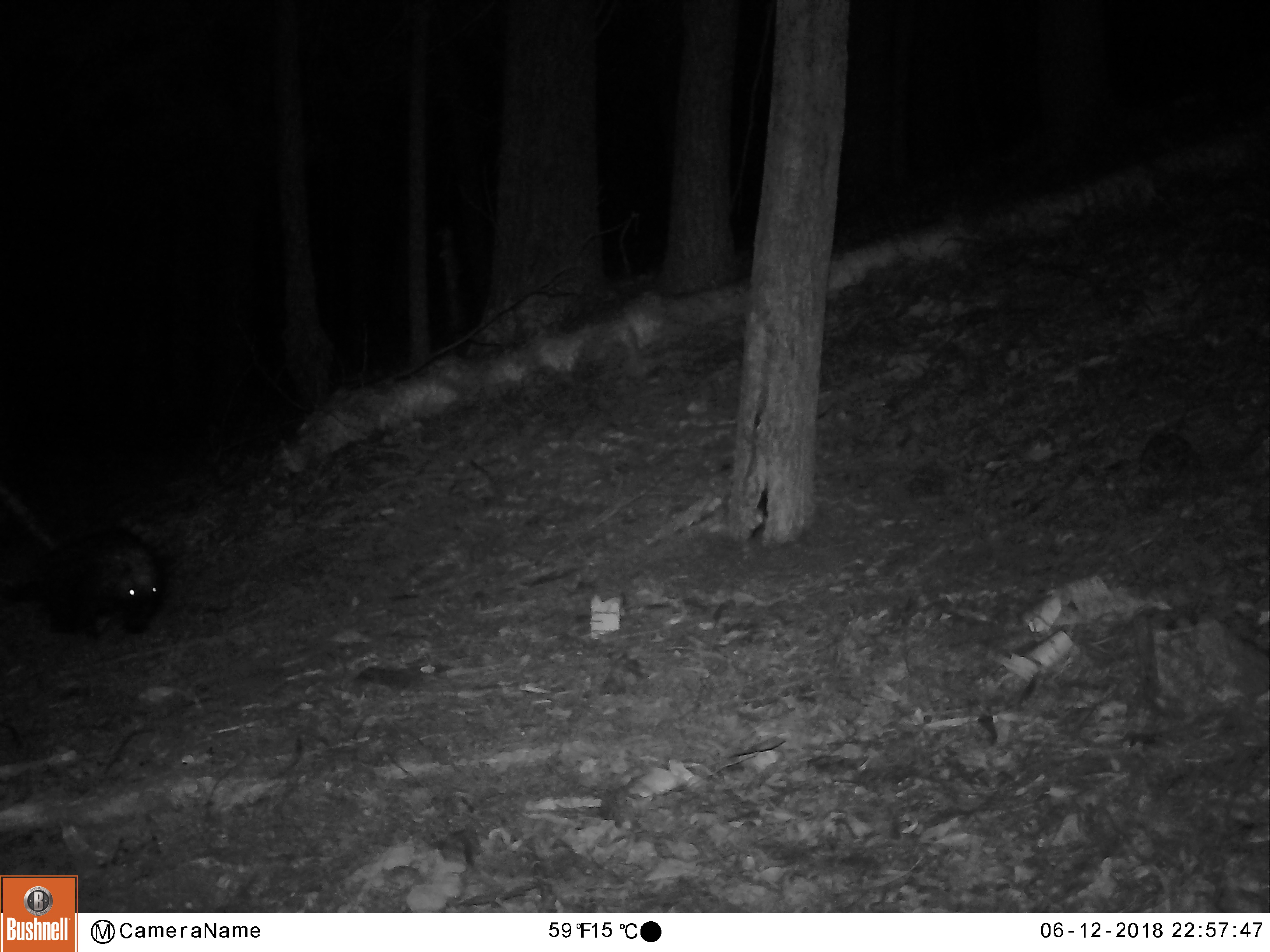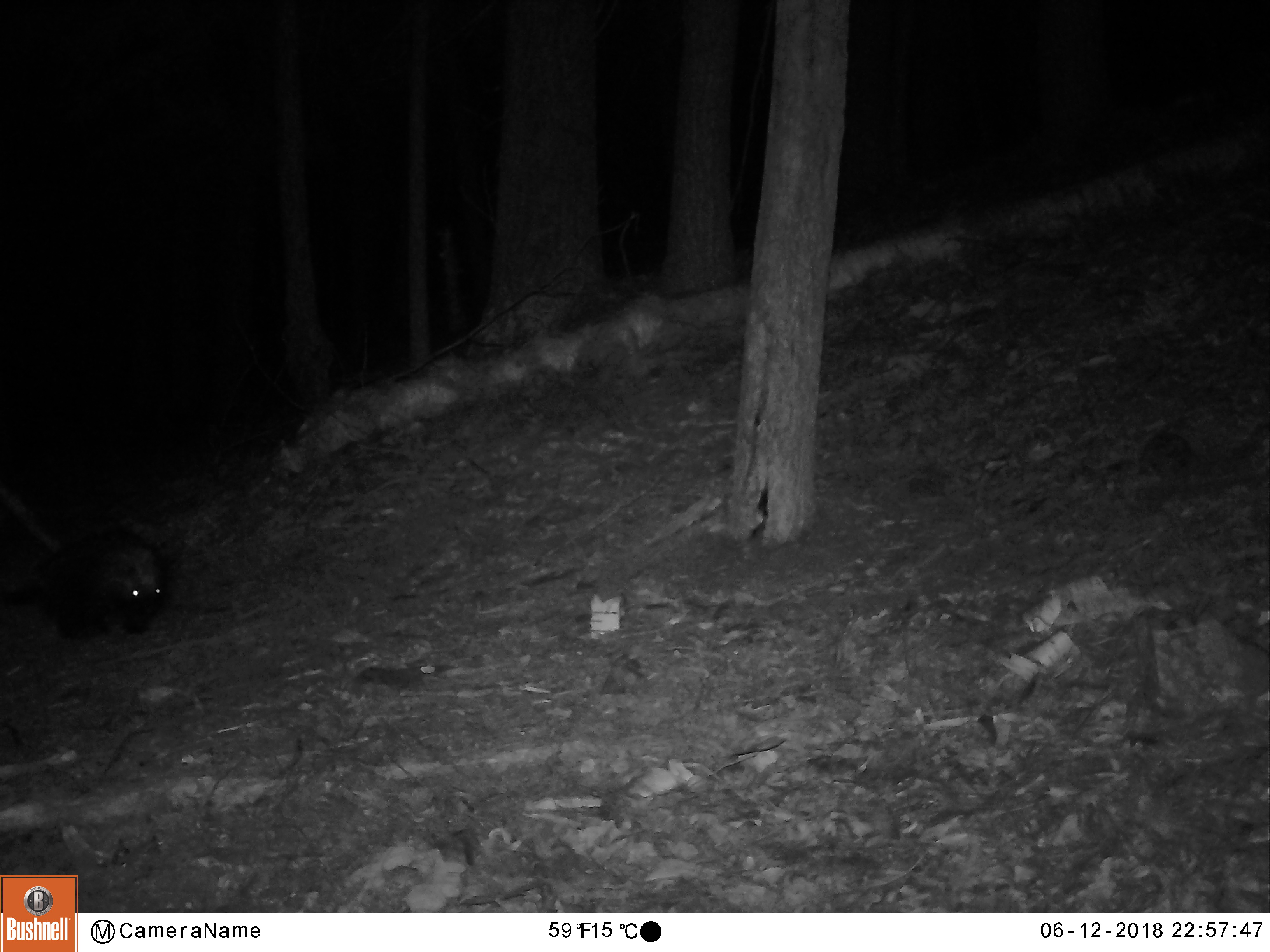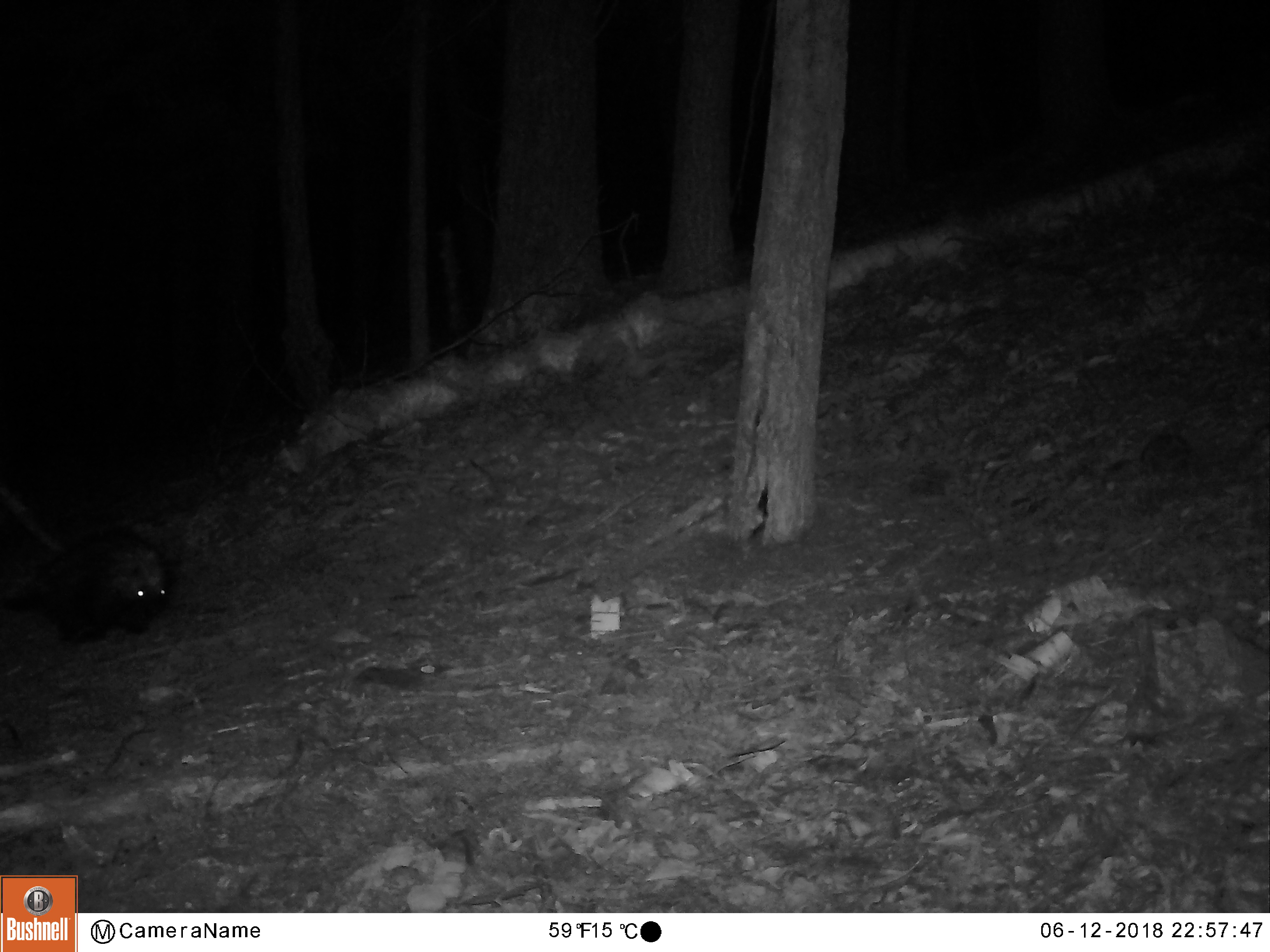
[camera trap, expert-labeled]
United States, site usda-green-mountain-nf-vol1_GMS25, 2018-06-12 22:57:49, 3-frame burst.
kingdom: Animalia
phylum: Chordata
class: Mammalia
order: Rodentia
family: Erethizontidae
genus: Erethizon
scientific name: Erethizon dorsatum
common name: porcupine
Porcupine (Erethizon dorsatum).